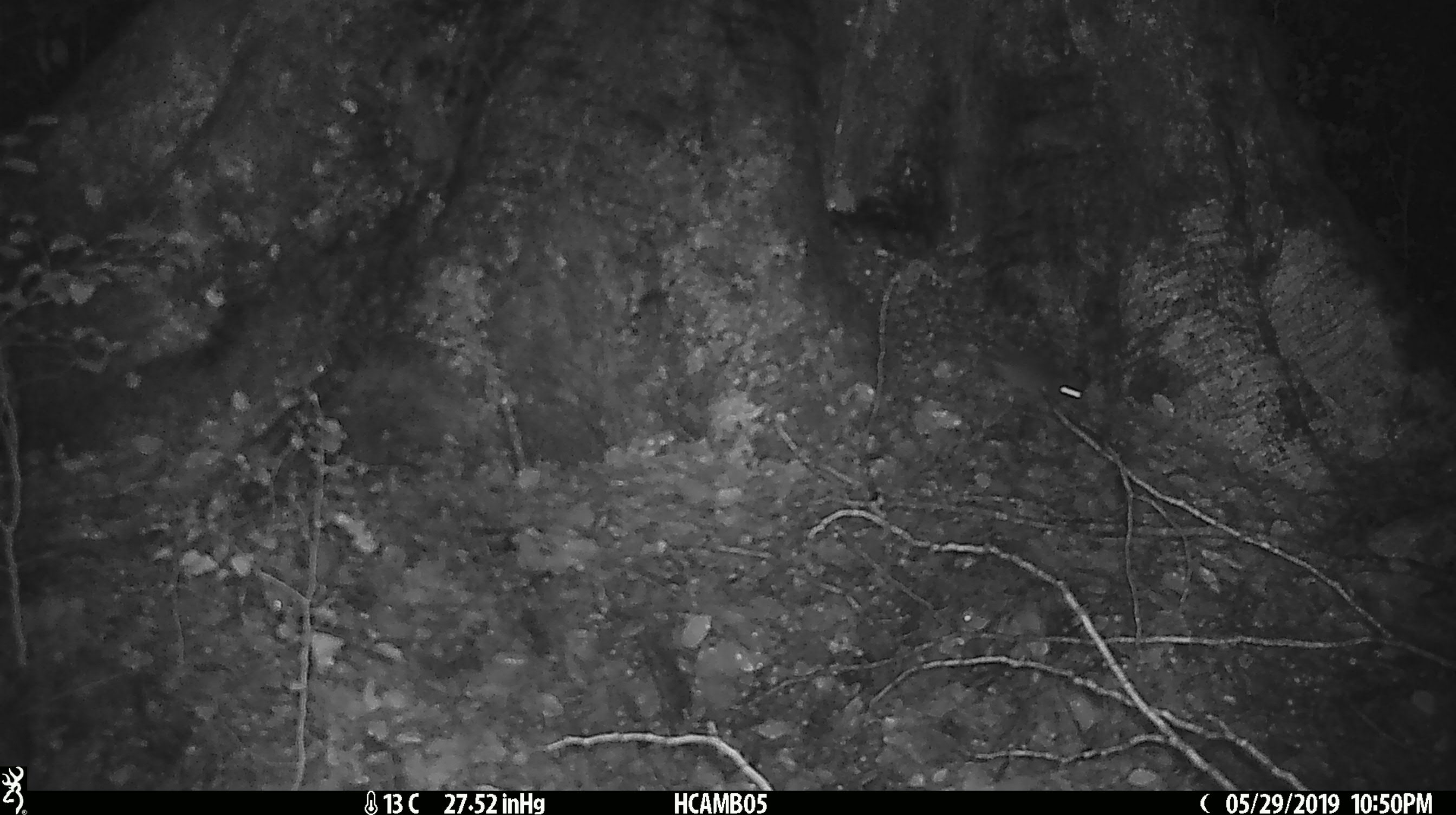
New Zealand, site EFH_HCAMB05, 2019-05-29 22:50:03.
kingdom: Animalia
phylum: Chordata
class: Mammalia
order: Rodentia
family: Muridae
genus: Mus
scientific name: Mus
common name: mouse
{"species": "mouse (Mus)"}